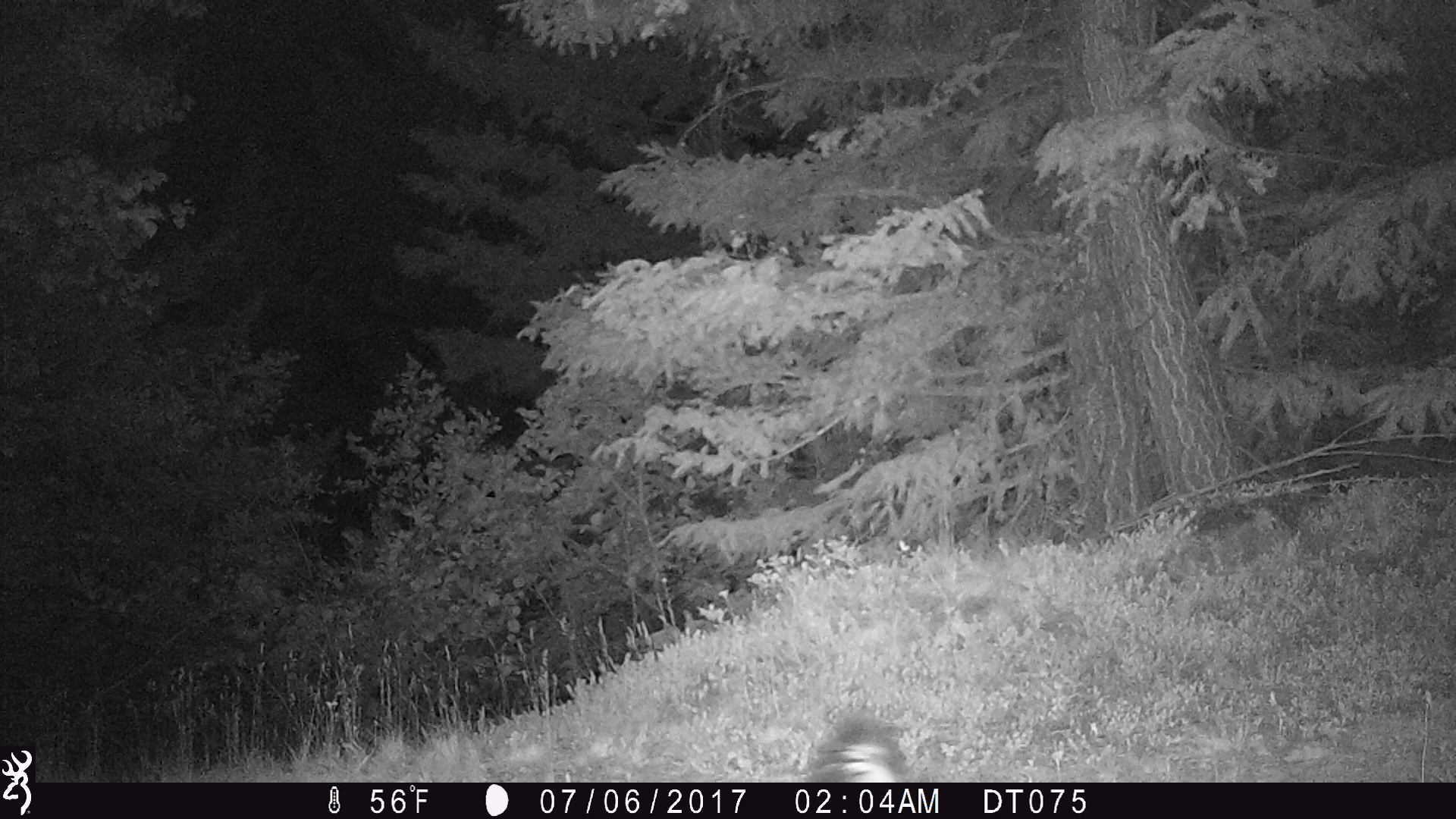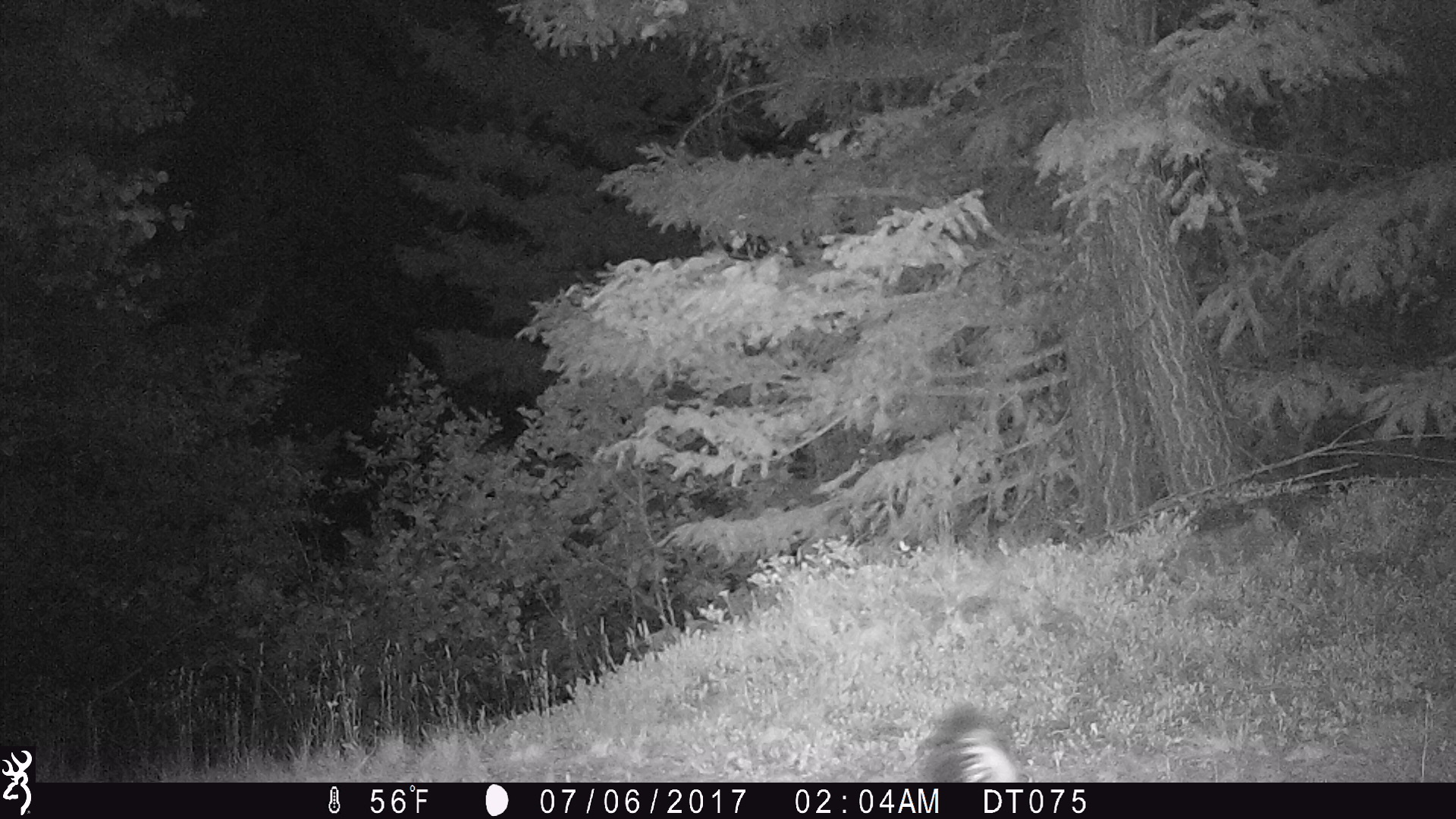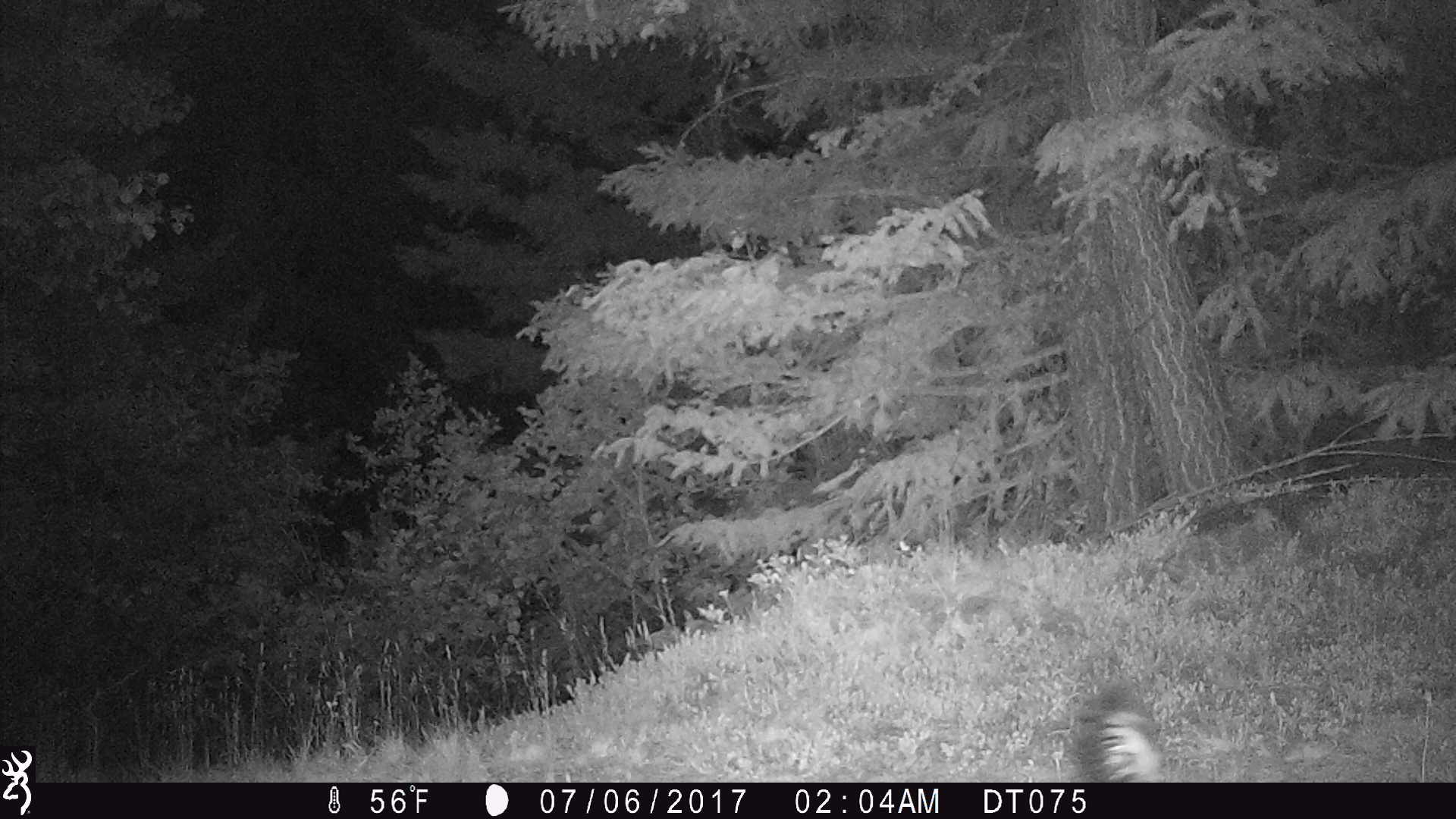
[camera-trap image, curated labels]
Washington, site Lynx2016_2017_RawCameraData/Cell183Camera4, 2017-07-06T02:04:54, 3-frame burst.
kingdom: Animalia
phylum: Chordata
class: Mammalia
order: Carnivora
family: Mephitidae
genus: Mephitis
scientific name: Mephitis mephitis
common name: striped skunk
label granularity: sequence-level